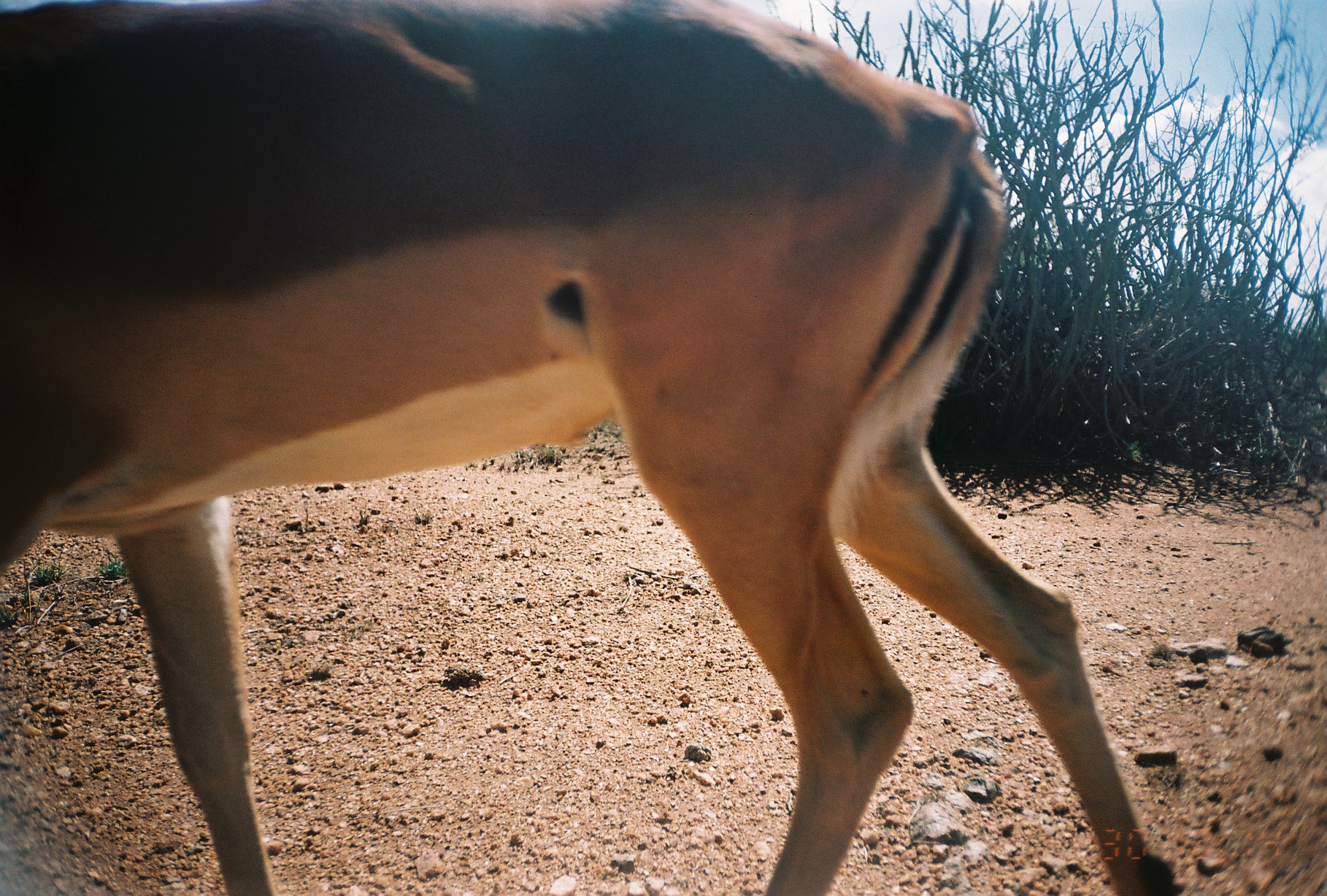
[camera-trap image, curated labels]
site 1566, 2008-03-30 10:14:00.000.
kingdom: Animalia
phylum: Chordata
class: Mammalia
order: Artiodactyla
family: Bovidae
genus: Aepyceros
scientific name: Aepyceros melampus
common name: impala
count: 1